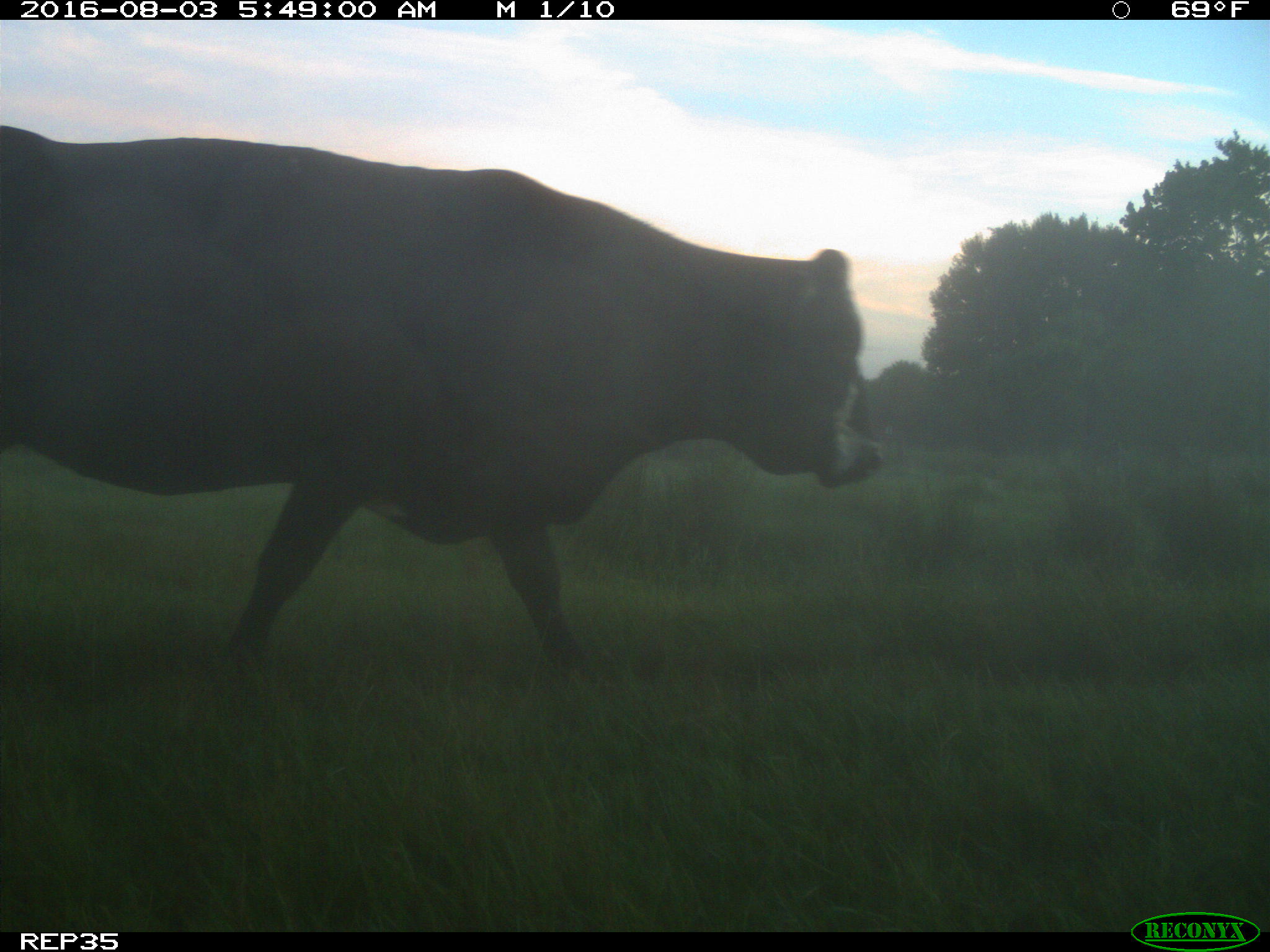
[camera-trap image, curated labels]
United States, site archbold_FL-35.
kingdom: Animalia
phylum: Chordata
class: Mammalia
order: Artiodactyla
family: Bovidae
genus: Bos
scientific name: Bos taurus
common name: domestic cow